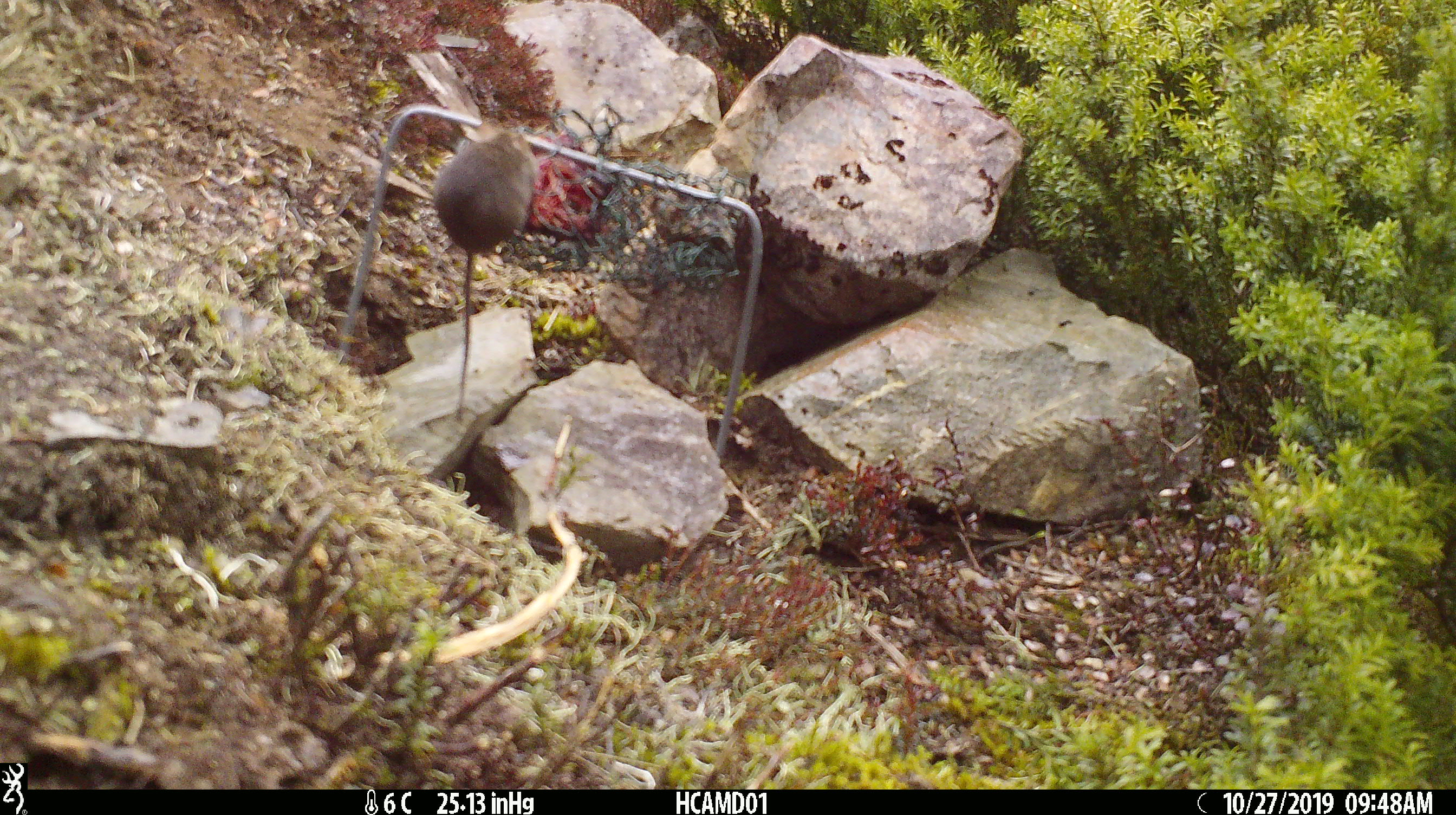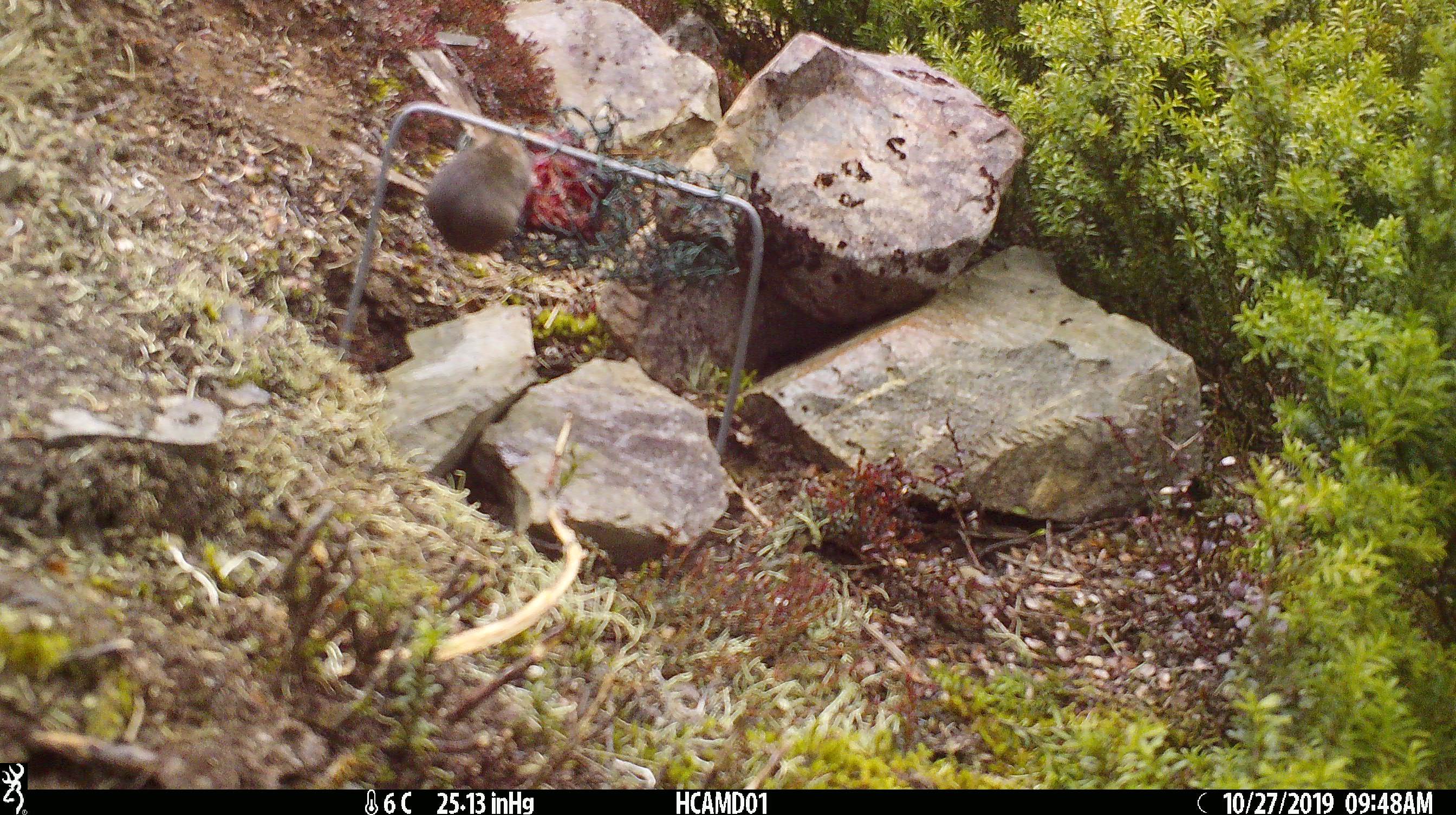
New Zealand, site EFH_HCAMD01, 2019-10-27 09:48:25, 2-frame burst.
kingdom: Animalia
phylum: Chordata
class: Mammalia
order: Rodentia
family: Muridae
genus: Mus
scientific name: Mus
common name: mouse